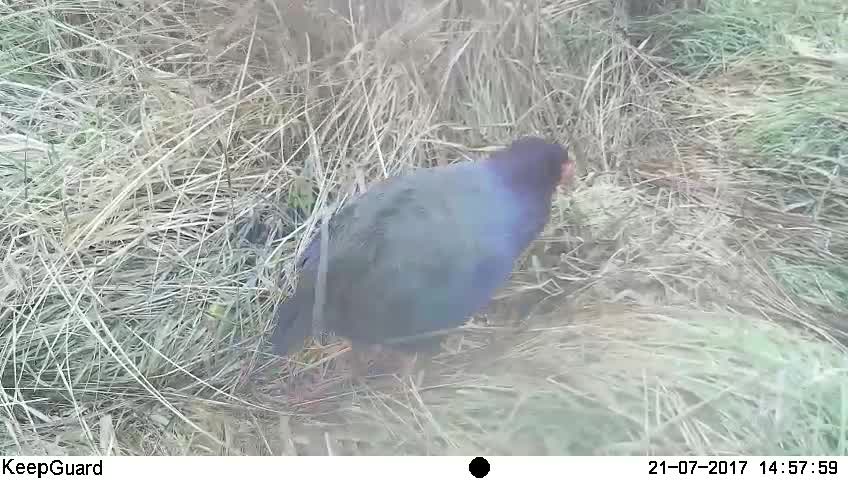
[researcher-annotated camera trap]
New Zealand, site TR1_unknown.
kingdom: Animalia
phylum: Chordata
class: Aves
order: Gruiformes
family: Rallidae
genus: Porphyrio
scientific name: Porphyrio mantelli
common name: takahe